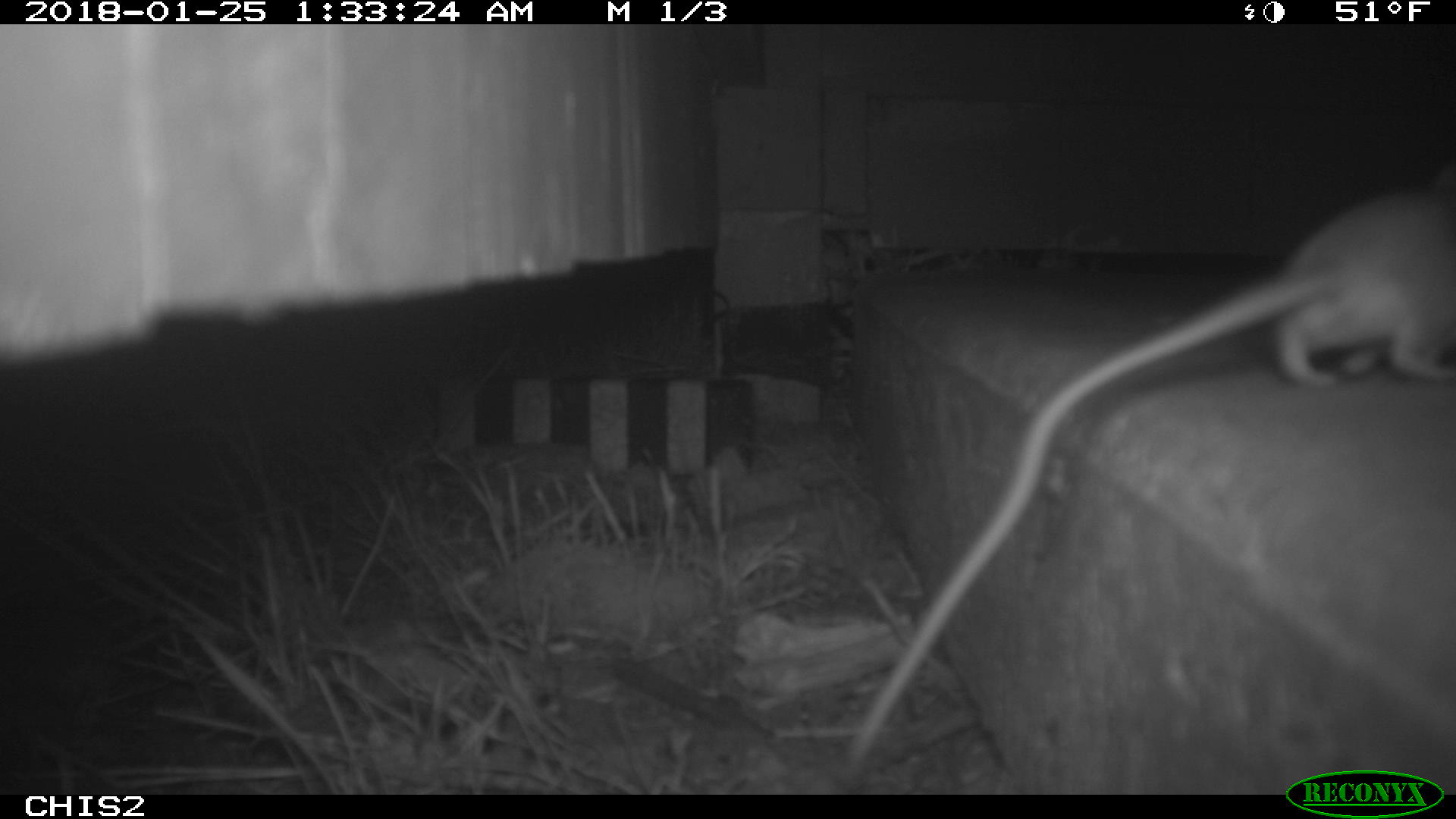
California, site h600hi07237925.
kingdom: Animalia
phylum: Chordata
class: Mammalia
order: Rodentia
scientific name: Rodentia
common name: rodent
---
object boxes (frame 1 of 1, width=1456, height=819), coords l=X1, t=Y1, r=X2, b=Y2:
rodent: l=846, t=162, r=1455, b=763